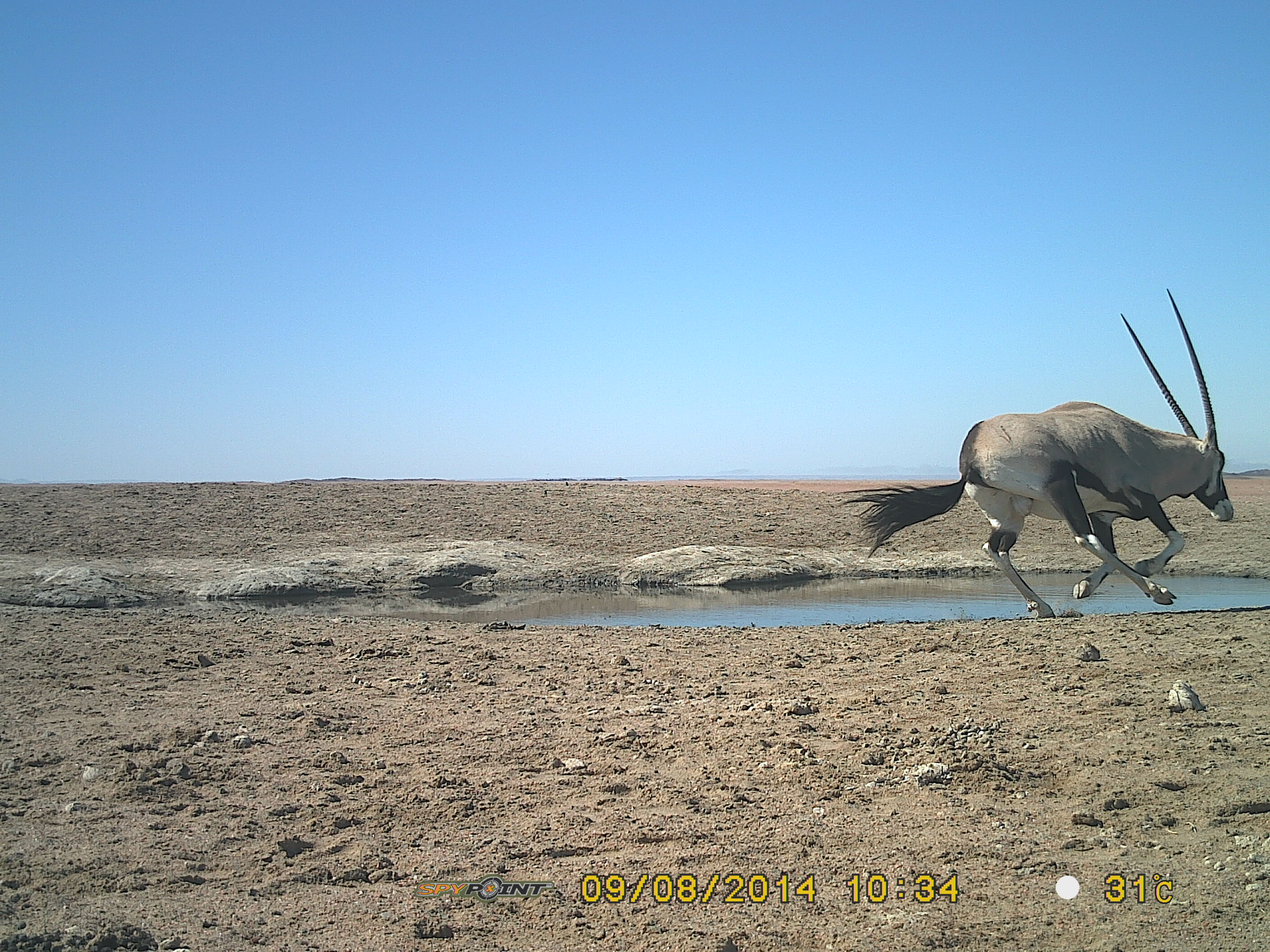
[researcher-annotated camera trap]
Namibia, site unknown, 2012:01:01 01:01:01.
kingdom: Animalia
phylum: Chordata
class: Mammalia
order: Artiodactyla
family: Bovidae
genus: Oryx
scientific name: Oryx gazella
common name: gemsbok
Oryx gazella (gemsbok).